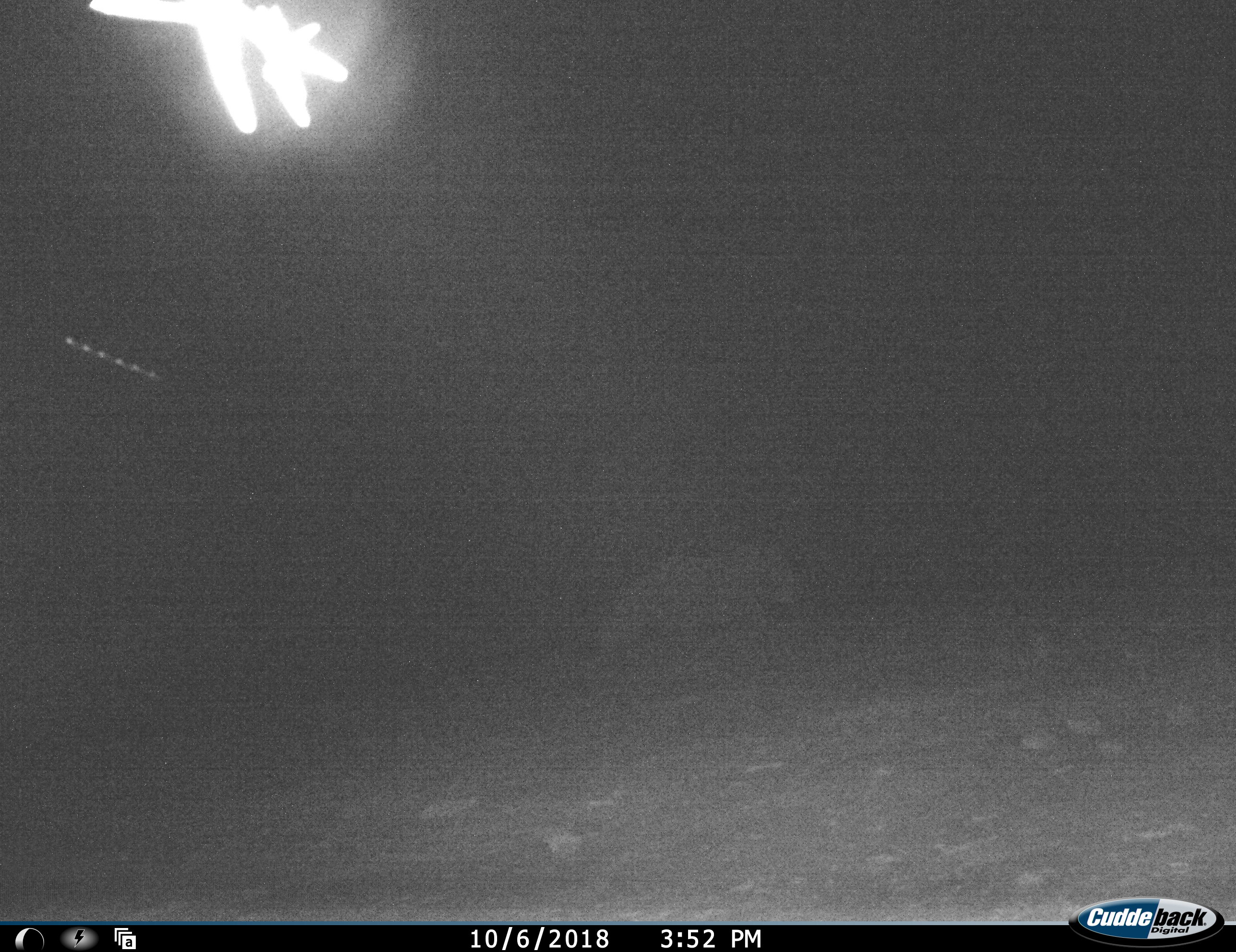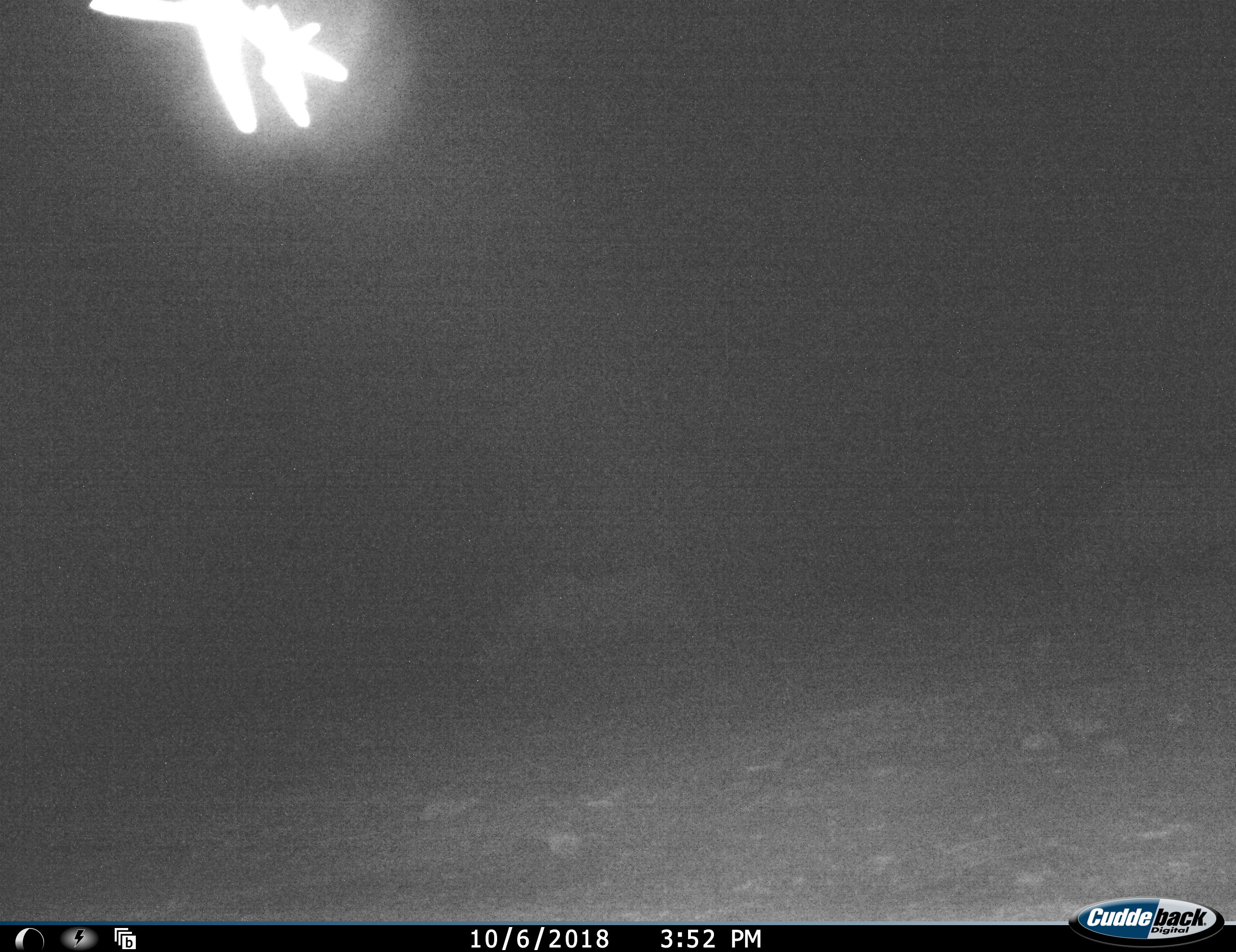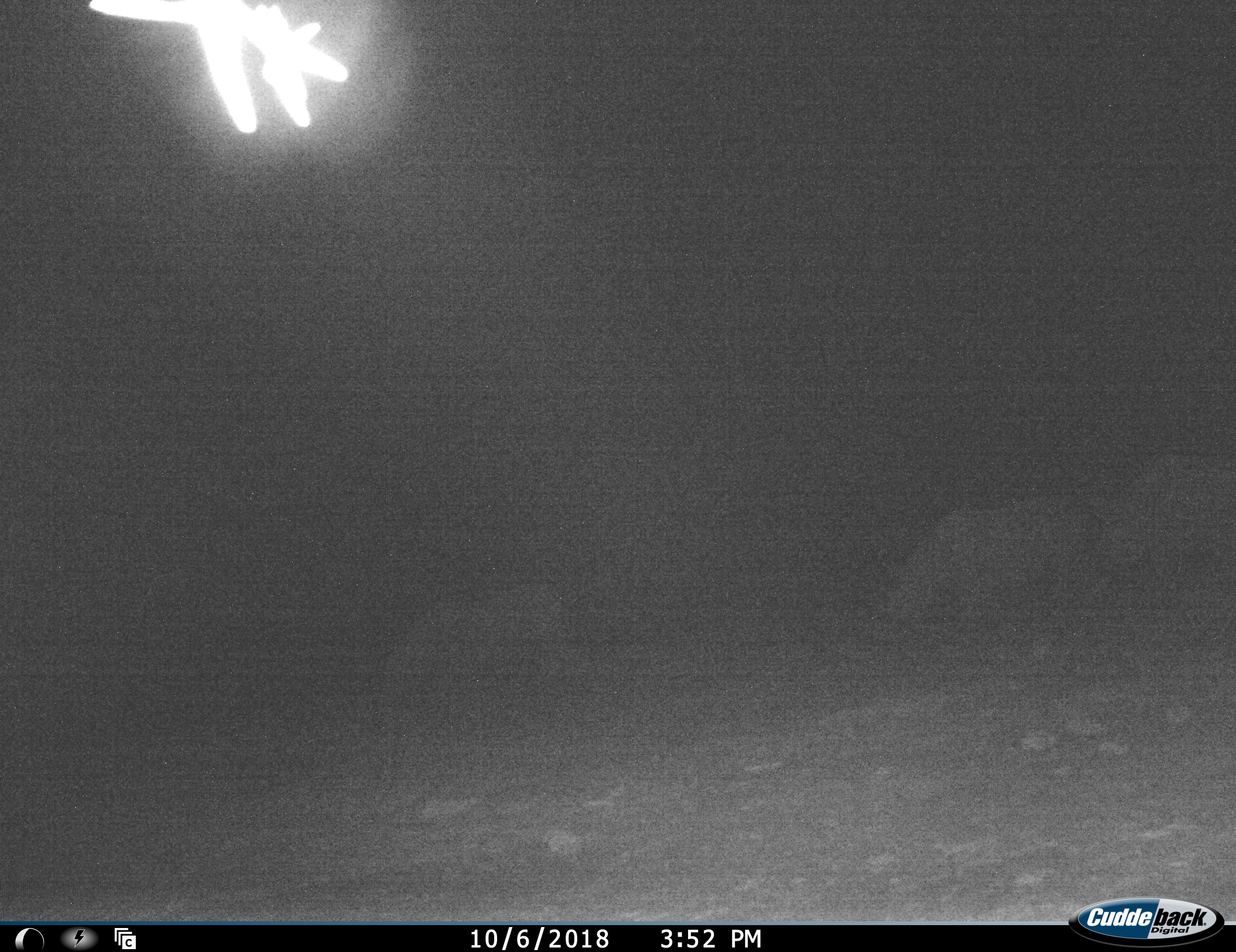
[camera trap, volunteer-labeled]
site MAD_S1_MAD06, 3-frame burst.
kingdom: Animalia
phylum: Chordata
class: Mammalia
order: Perissodactyla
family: Rhinocerotidae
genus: Ceratotherium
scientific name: Ceratotherium simum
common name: white rhinoceros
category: rhinoceroswhite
Rhinoceroswhite (white rhinoceros) (Ceratotherium simum), count 3. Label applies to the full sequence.